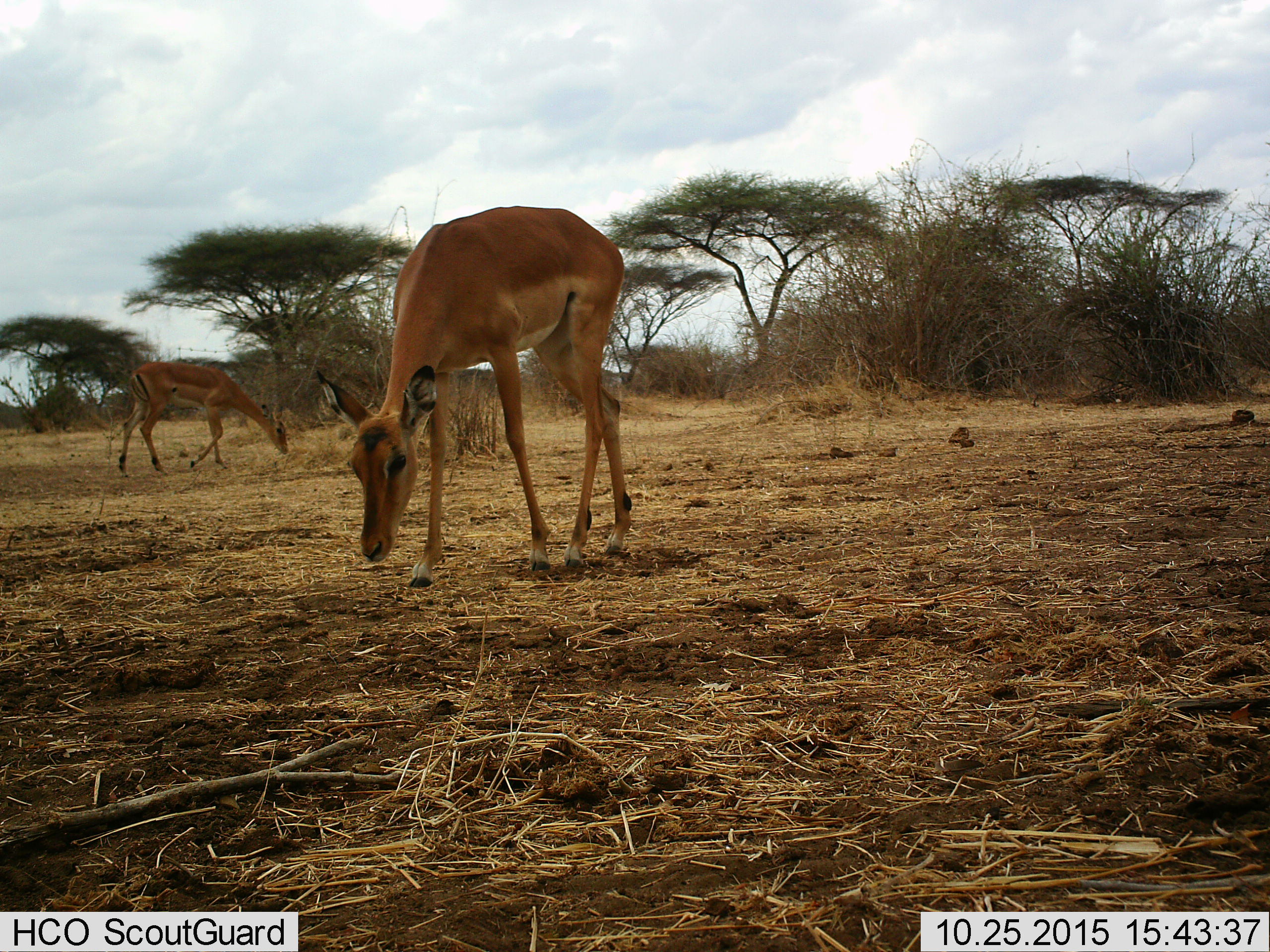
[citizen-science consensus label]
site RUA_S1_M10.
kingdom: Animalia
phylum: Chordata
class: Mammalia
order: Artiodactyla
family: Bovidae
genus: Aepyceros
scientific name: Aepyceros melampus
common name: impala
Impala (Aepyceros melampus), count 2. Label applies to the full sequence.